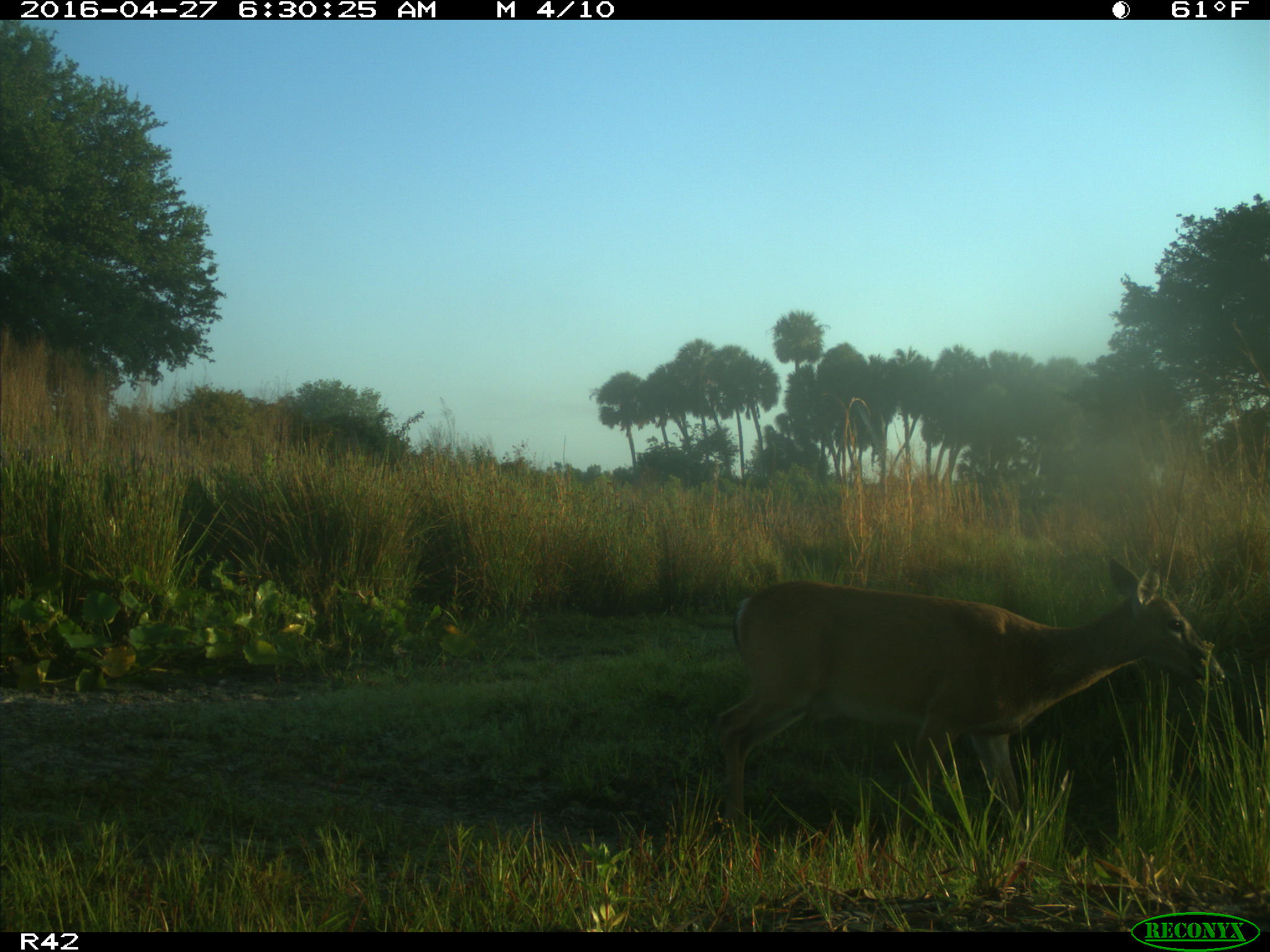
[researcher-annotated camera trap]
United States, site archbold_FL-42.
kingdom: Animalia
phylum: Chordata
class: Mammalia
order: Artiodactyla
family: Cervidae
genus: Odocoileus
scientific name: Odocoileus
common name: deer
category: unidentified deer